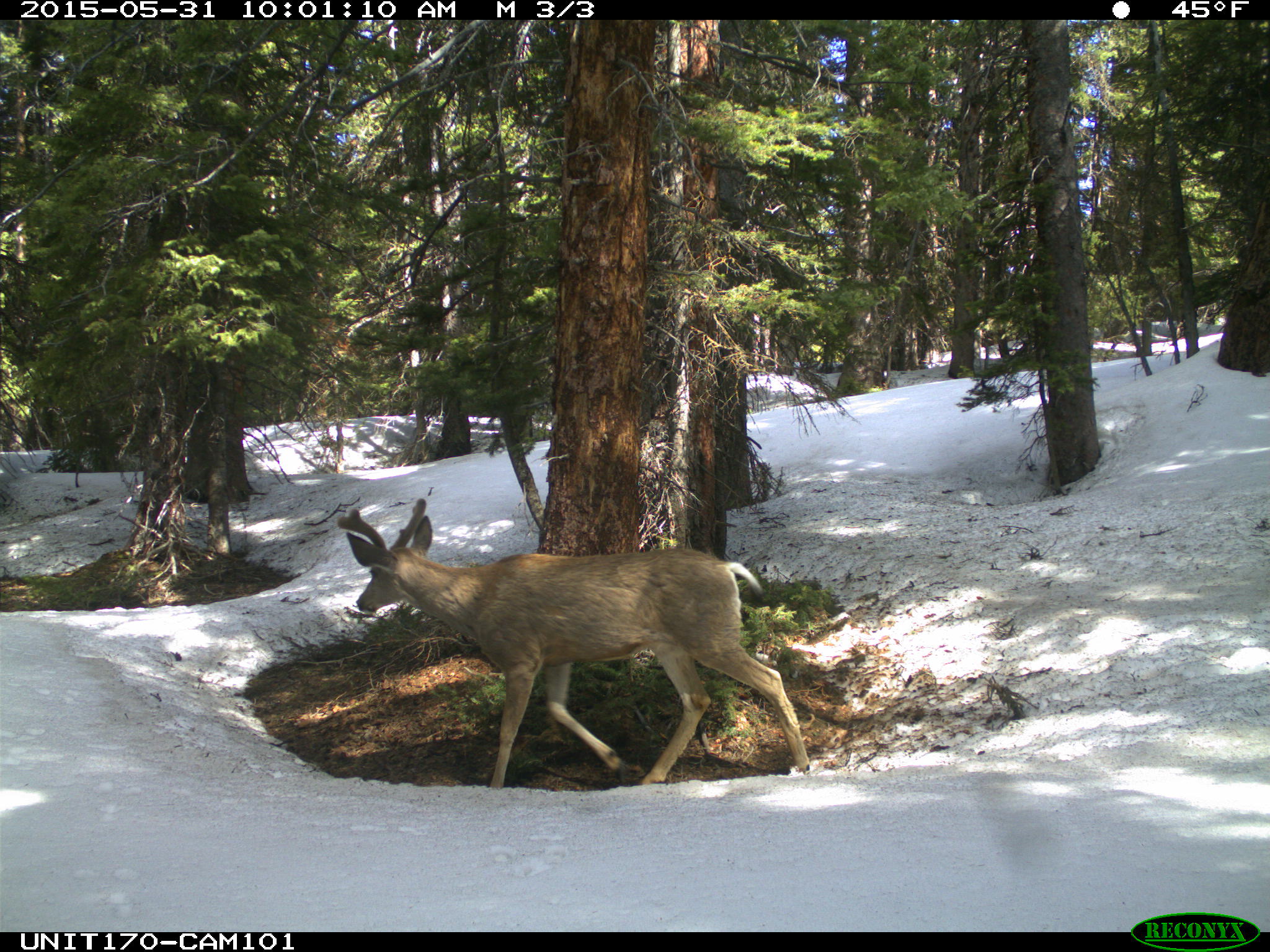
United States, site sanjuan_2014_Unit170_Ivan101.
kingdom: Animalia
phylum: Chordata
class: Mammalia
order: Artiodactyla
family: Cervidae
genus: Odocoileus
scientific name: Odocoileus hemionus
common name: mule deer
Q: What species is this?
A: Odocoileus hemionus (mule deer).